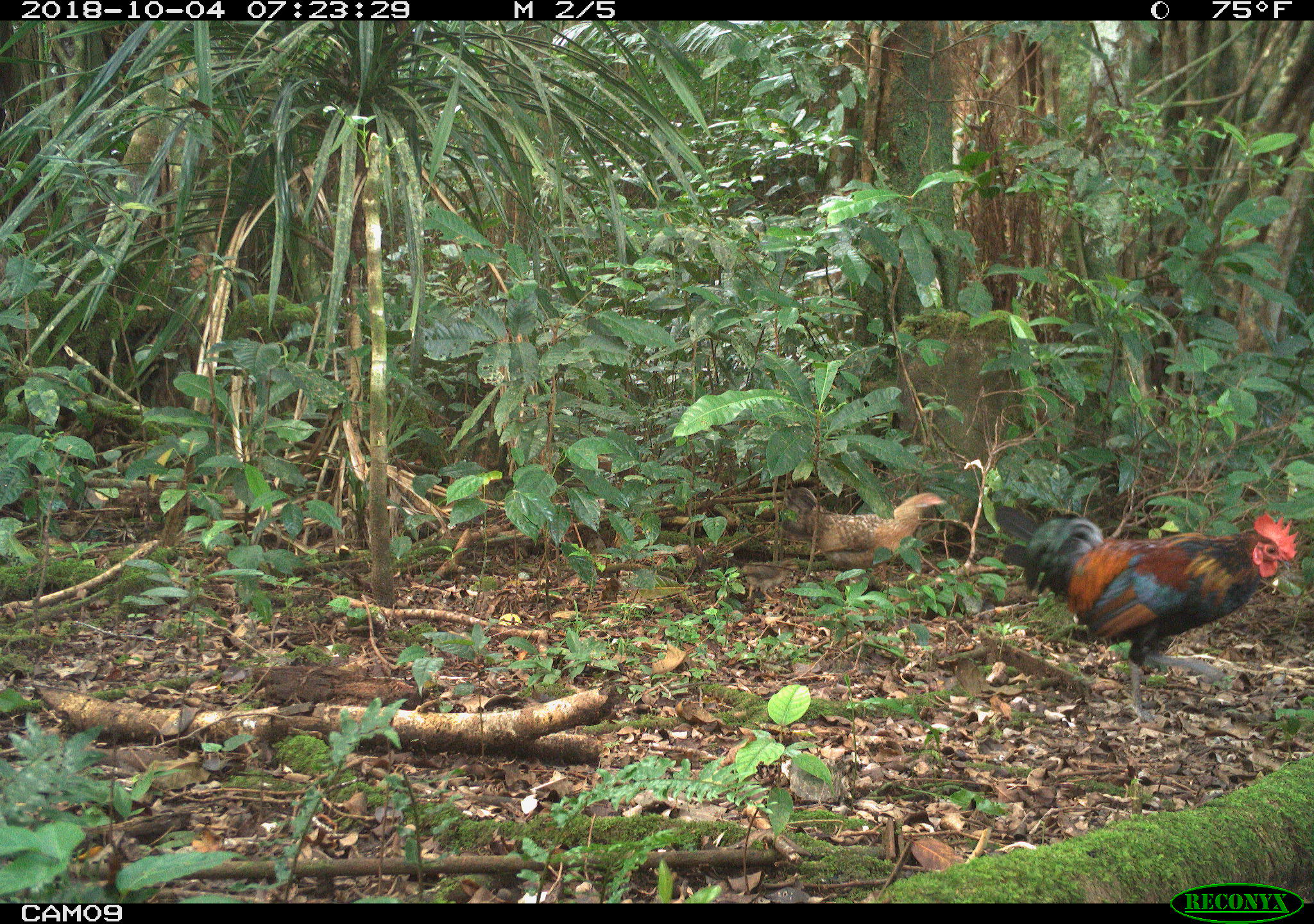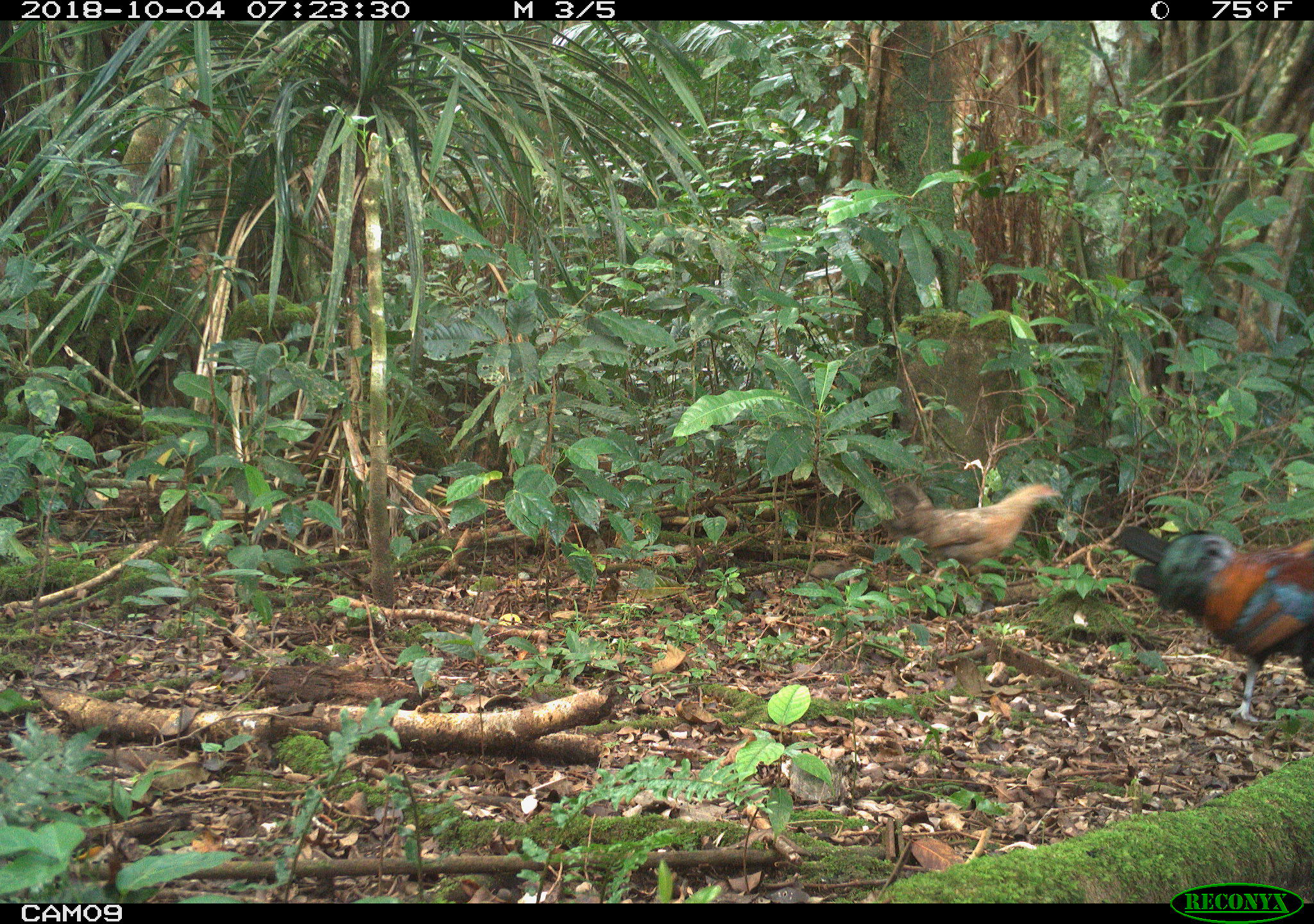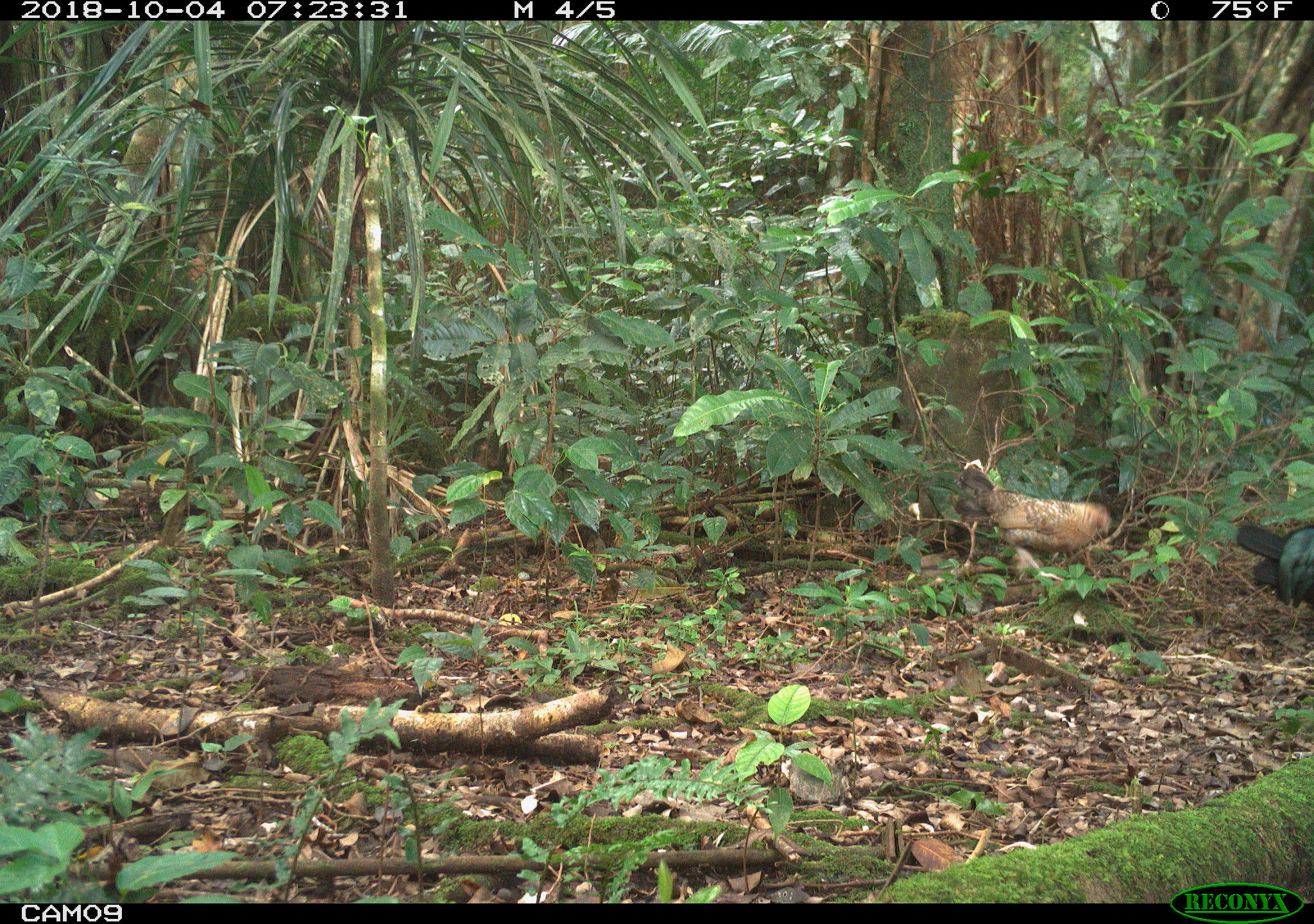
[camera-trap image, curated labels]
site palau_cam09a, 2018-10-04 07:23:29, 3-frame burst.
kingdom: Animalia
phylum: Chordata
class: Aves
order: Galliformes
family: Phasianidae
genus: Gallus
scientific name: Gallus gallus domesticus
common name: rooster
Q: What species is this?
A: Rooster (Gallus gallus domesticus).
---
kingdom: Animalia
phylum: Chordata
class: Aves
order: Galliformes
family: Phasianidae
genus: Gallus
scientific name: Gallus gallus domesticus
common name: domestic chicken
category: chicken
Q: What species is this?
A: Chicken (domestic chicken) (Gallus gallus domesticus).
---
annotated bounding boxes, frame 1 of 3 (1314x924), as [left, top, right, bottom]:
chicken: [783, 481, 950, 568]
rooster: [1020, 506, 1301, 722]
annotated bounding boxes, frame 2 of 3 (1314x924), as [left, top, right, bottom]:
chicken: [883, 477, 1060, 597]
rooster: [1121, 522, 1314, 722]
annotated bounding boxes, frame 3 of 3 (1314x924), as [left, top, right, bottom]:
chicken: [951, 470, 1116, 574]
rooster: [1234, 517, 1314, 613]